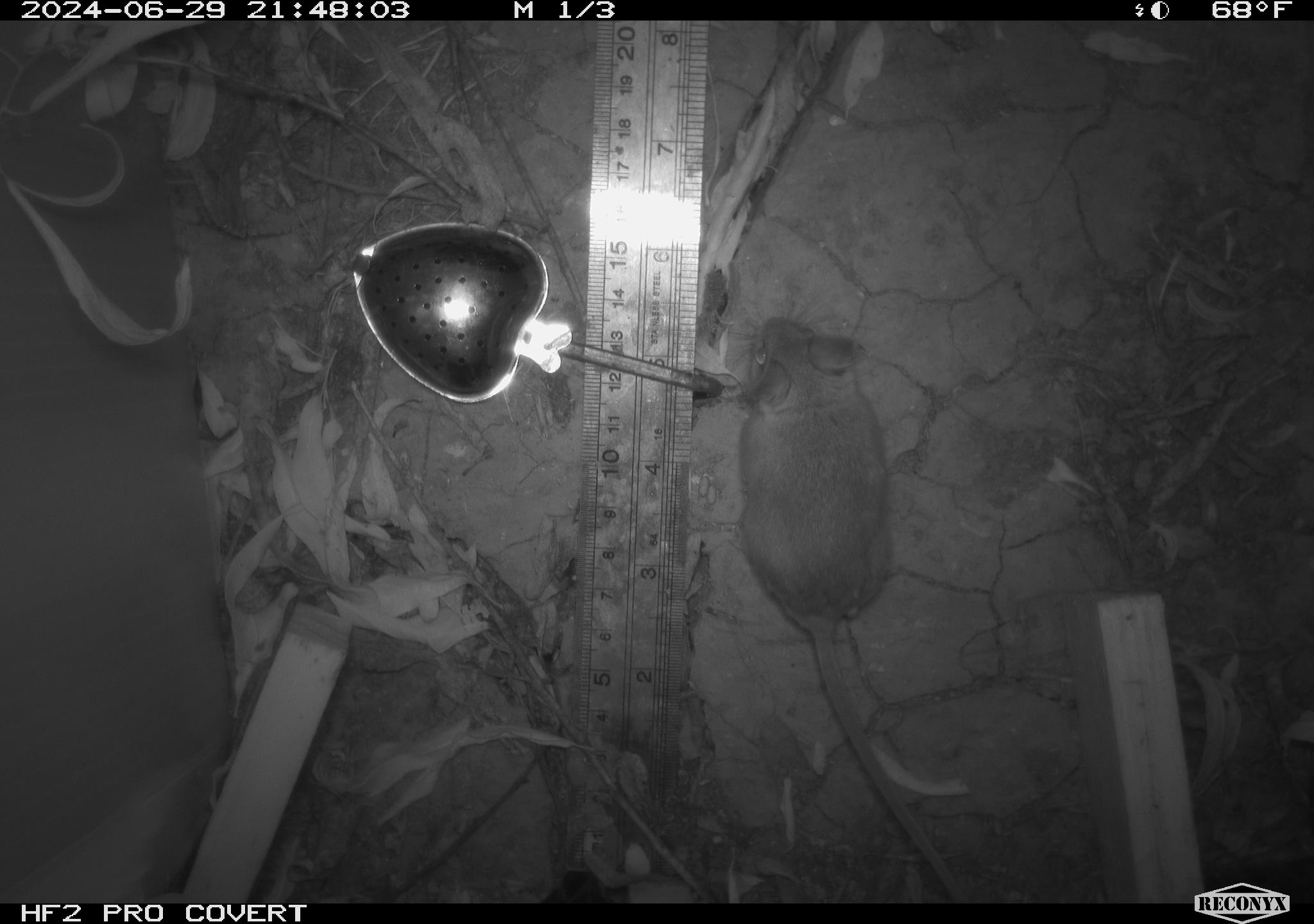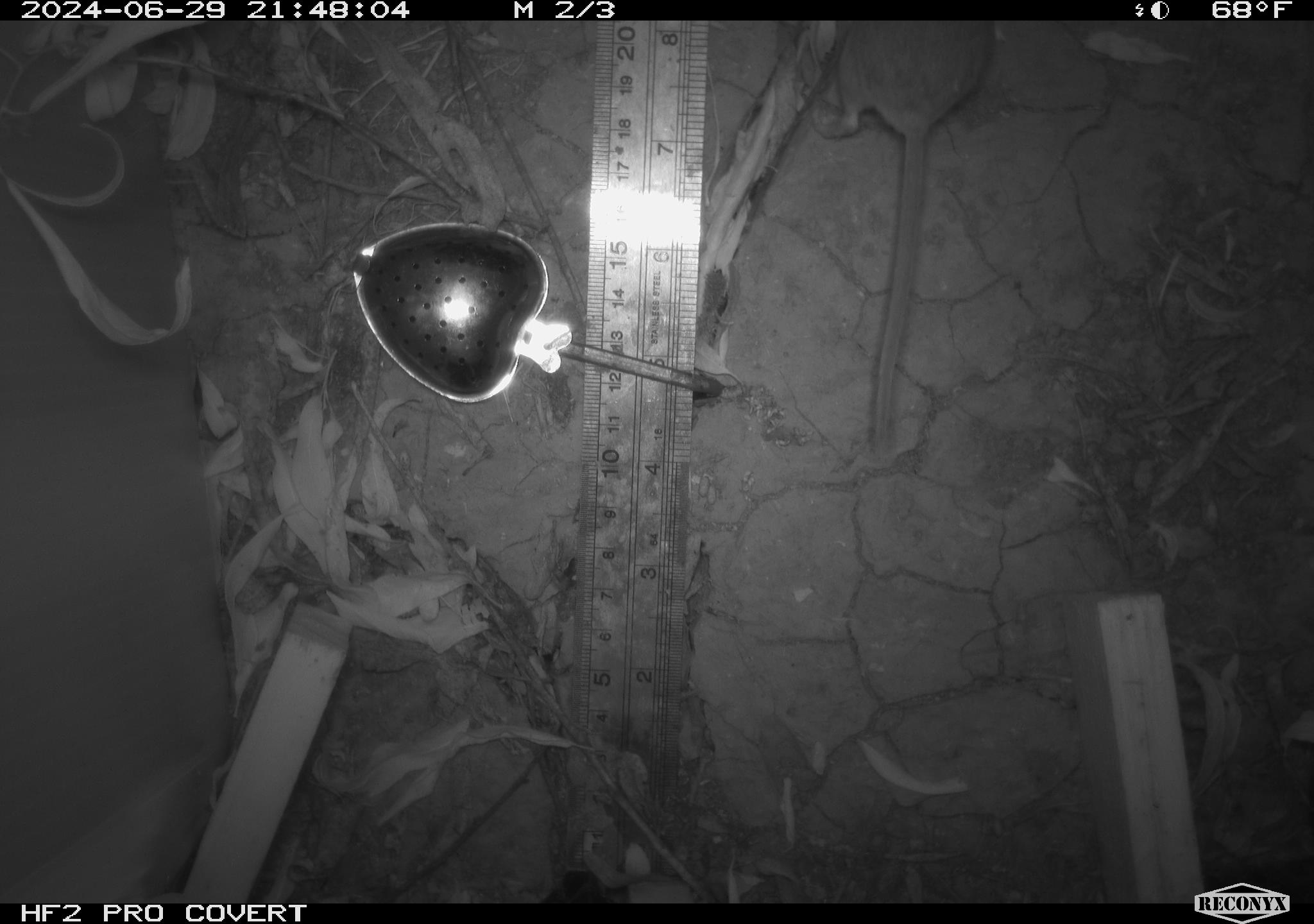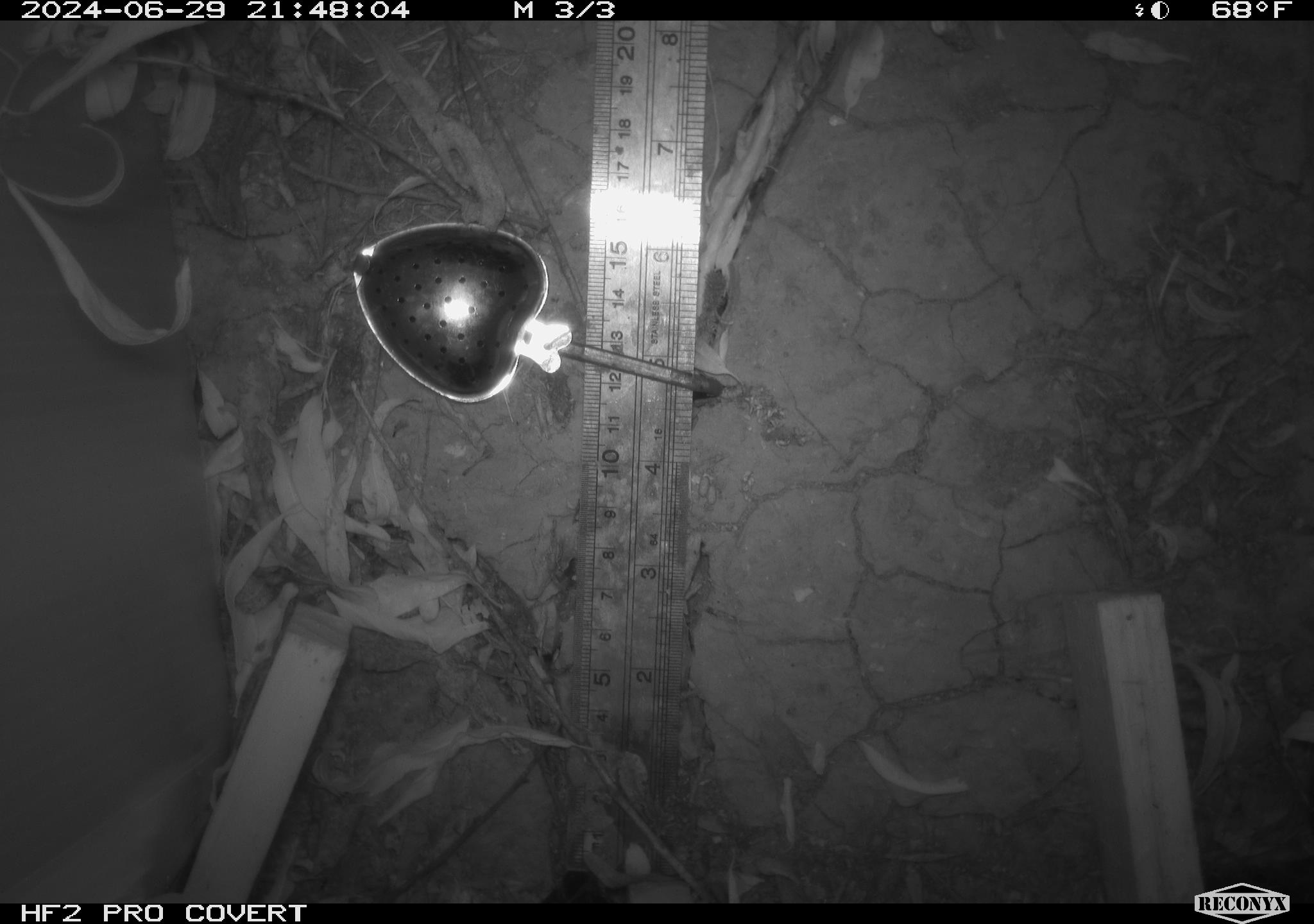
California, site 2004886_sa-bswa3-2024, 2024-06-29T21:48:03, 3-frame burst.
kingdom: Animalia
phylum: Chordata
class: Mammalia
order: Rodentia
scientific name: Rodentia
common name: mouse species